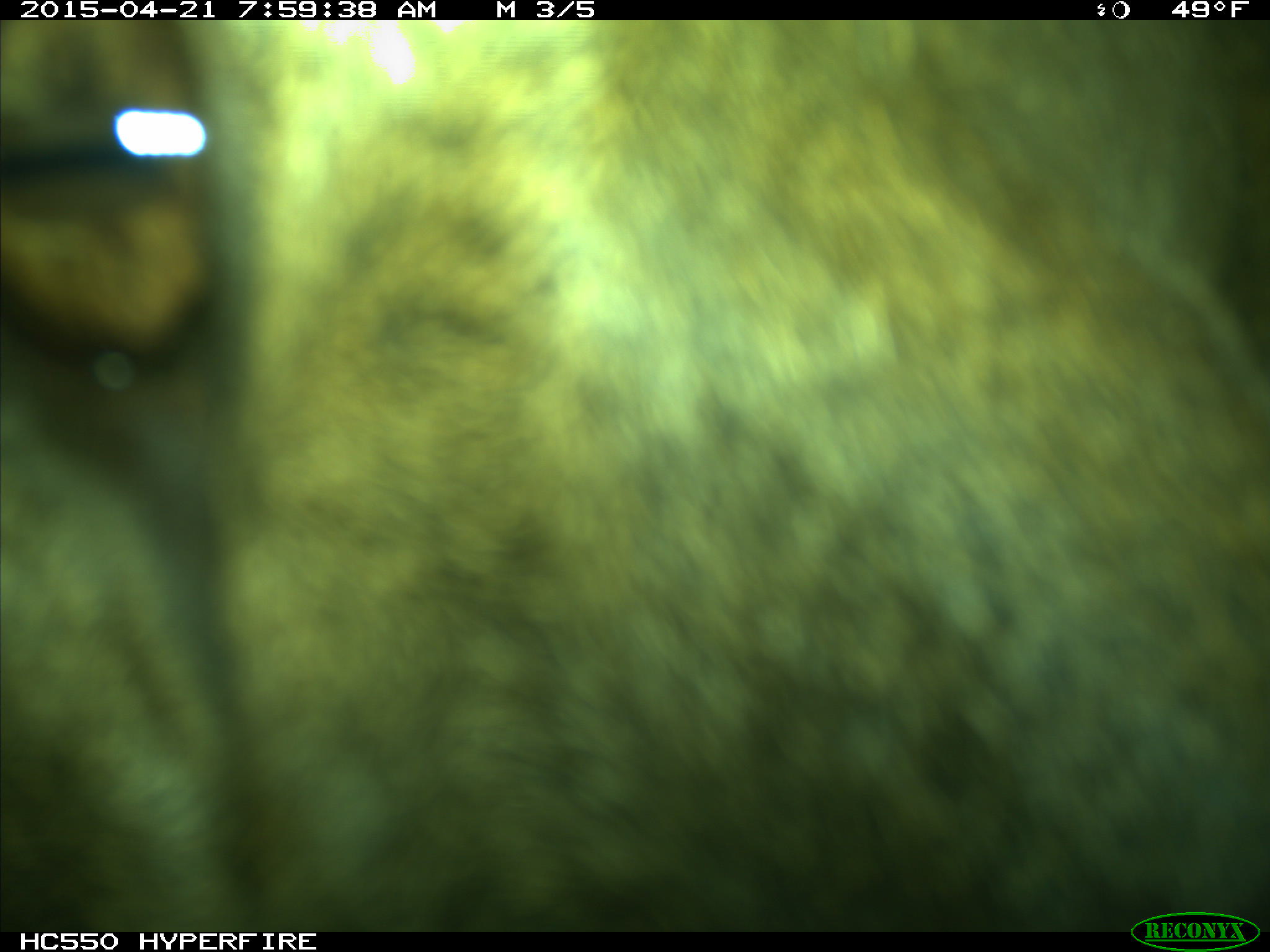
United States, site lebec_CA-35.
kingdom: Animalia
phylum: Chordata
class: Mammalia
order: Artiodactyla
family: Cervidae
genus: Cervus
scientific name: Cervus canadensis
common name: elk